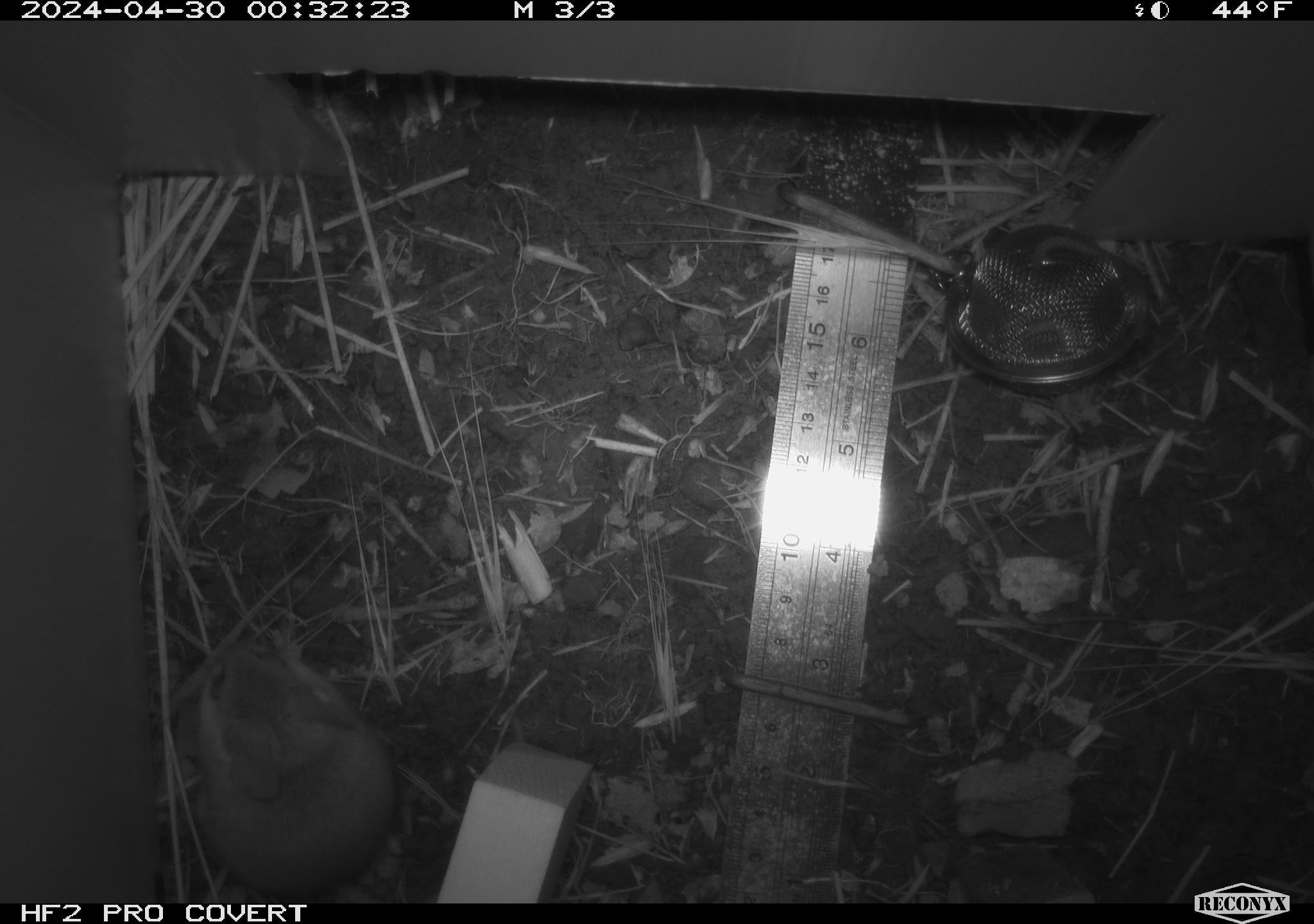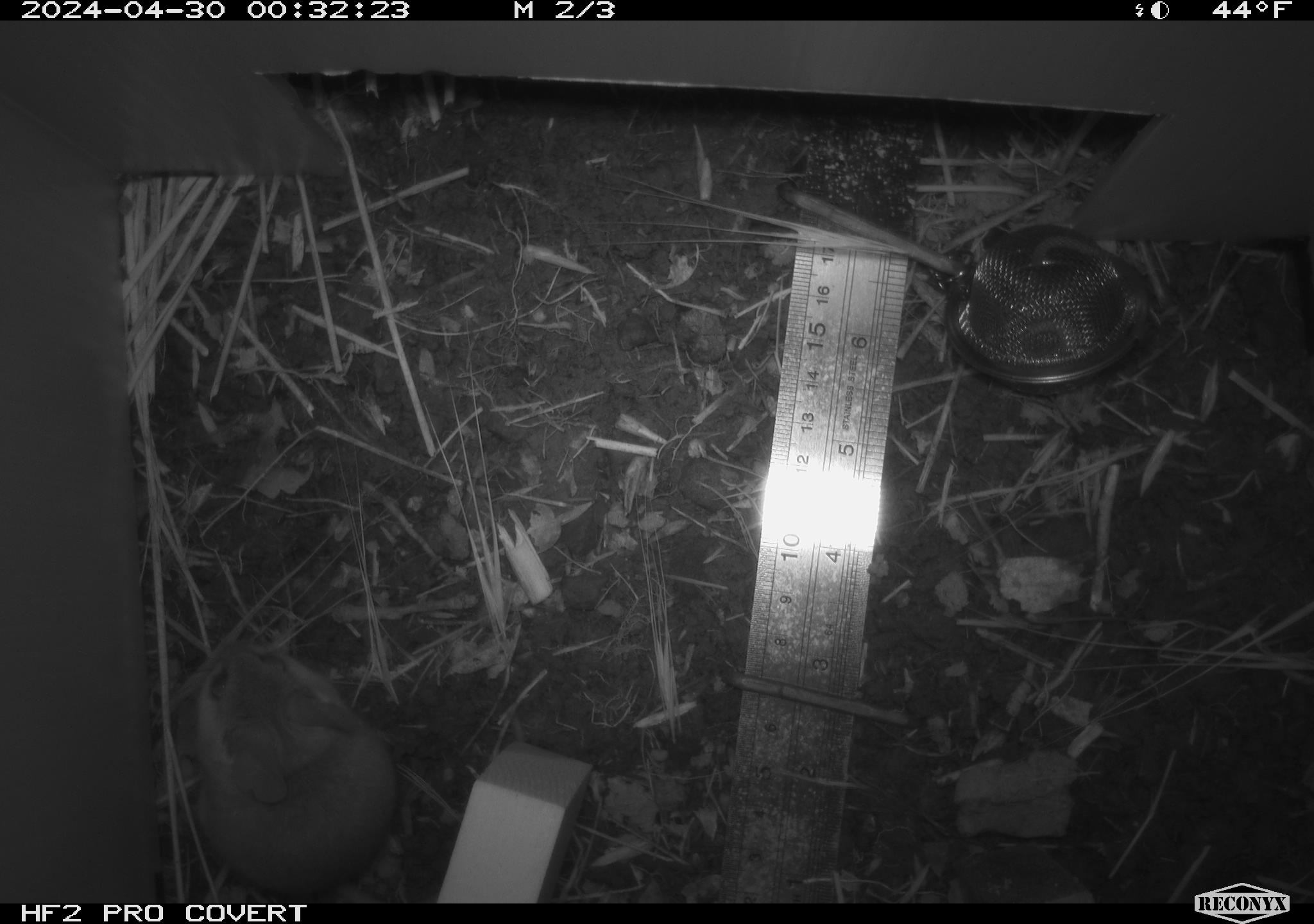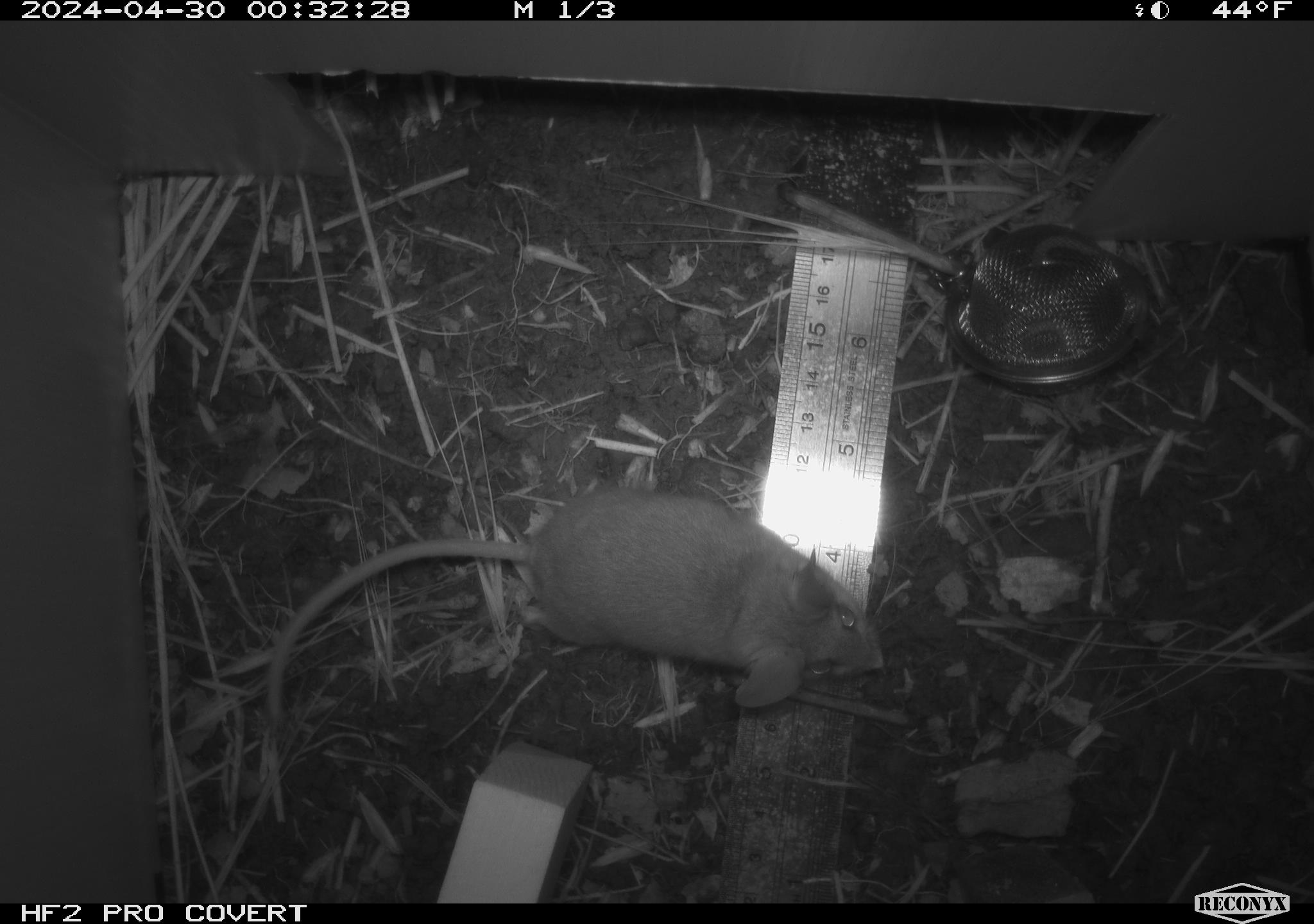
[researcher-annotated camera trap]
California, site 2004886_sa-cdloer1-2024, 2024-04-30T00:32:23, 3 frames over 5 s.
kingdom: Animalia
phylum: Chordata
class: Mammalia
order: Rodentia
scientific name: Rodentia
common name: mouse species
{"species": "mouse species (Rodentia)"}